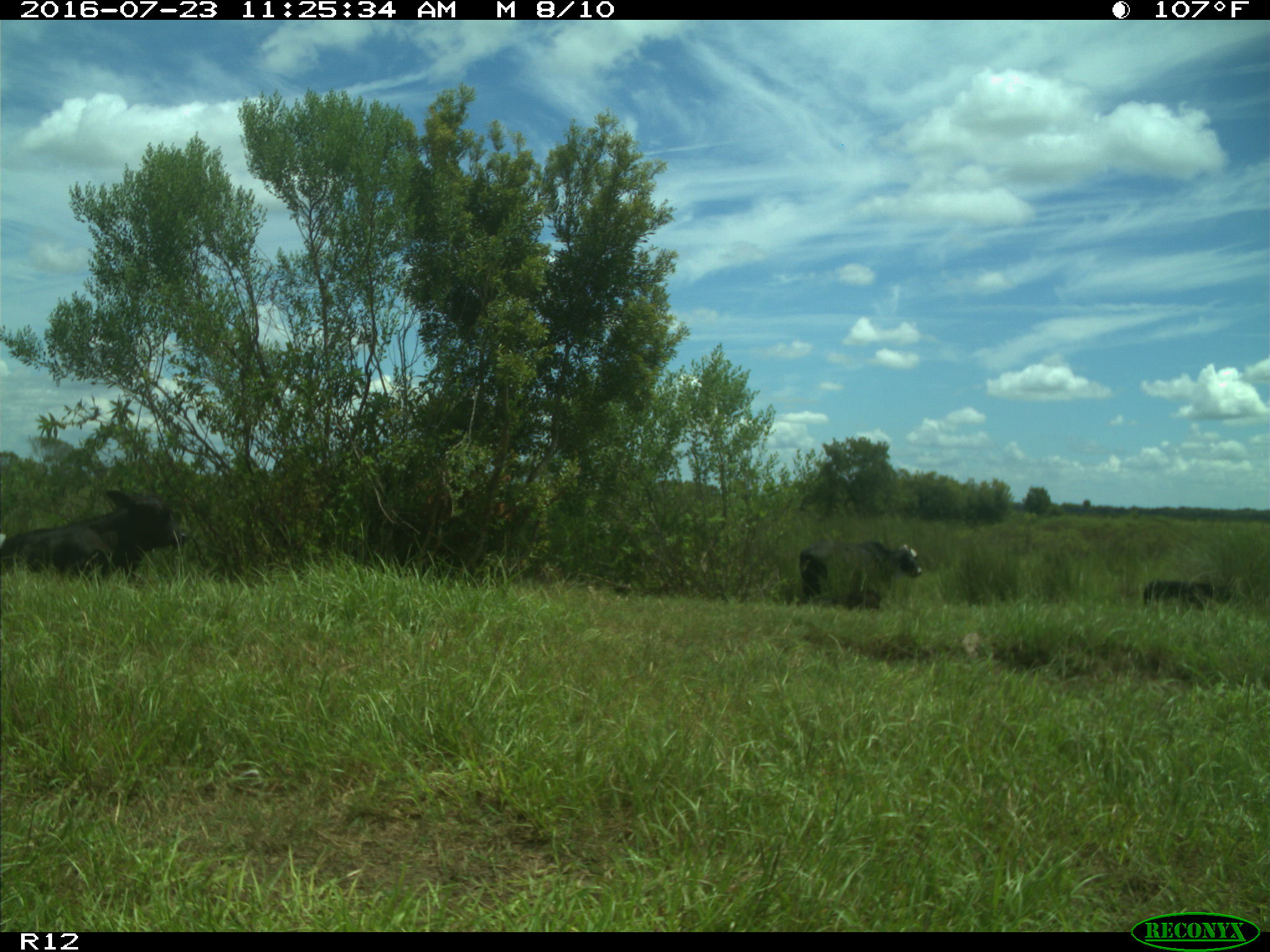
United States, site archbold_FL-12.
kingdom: Animalia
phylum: Chordata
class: Mammalia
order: Artiodactyla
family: Bovidae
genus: Bos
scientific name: Bos taurus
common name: domestic cow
Bos taurus (domestic cow).